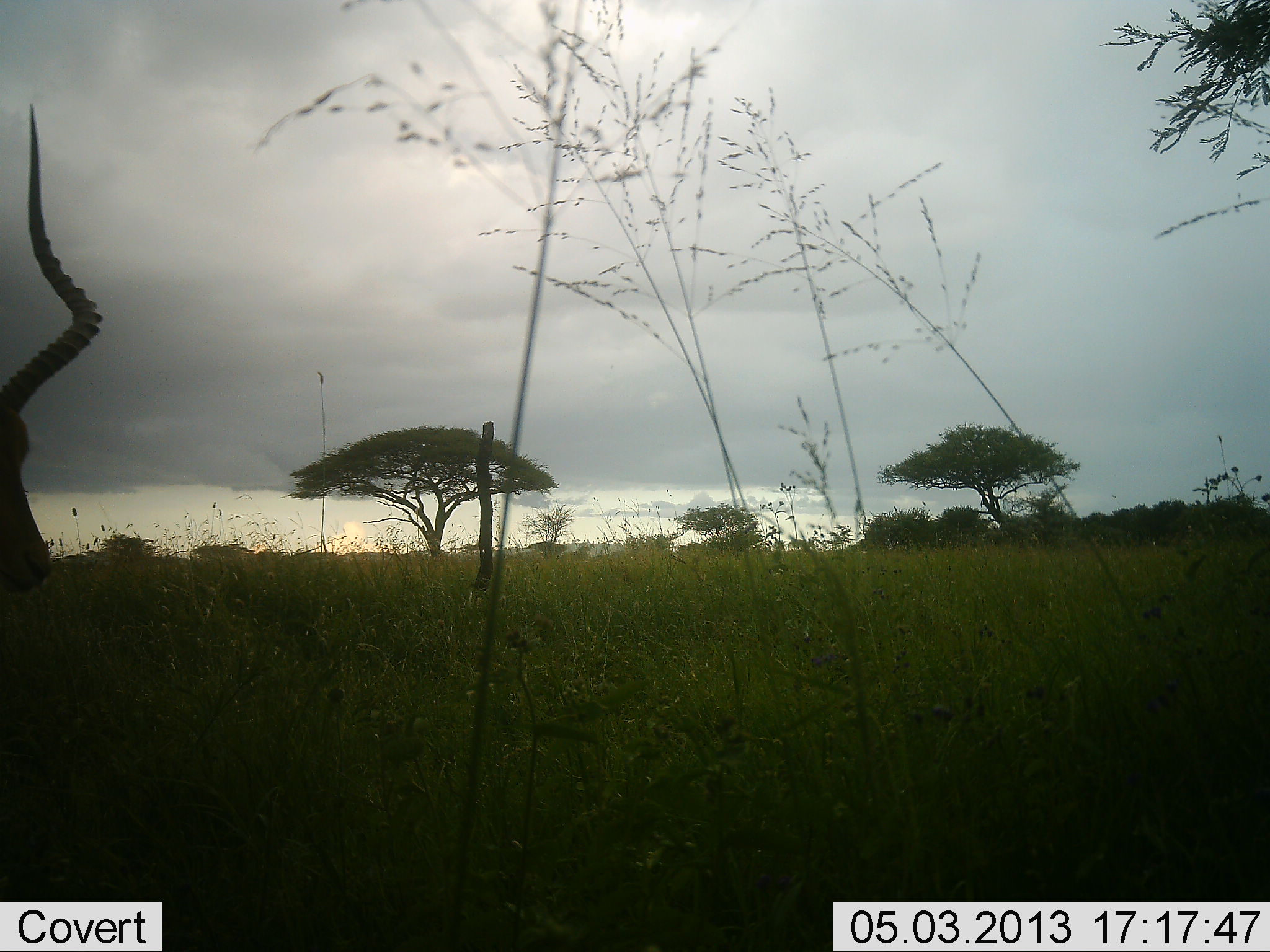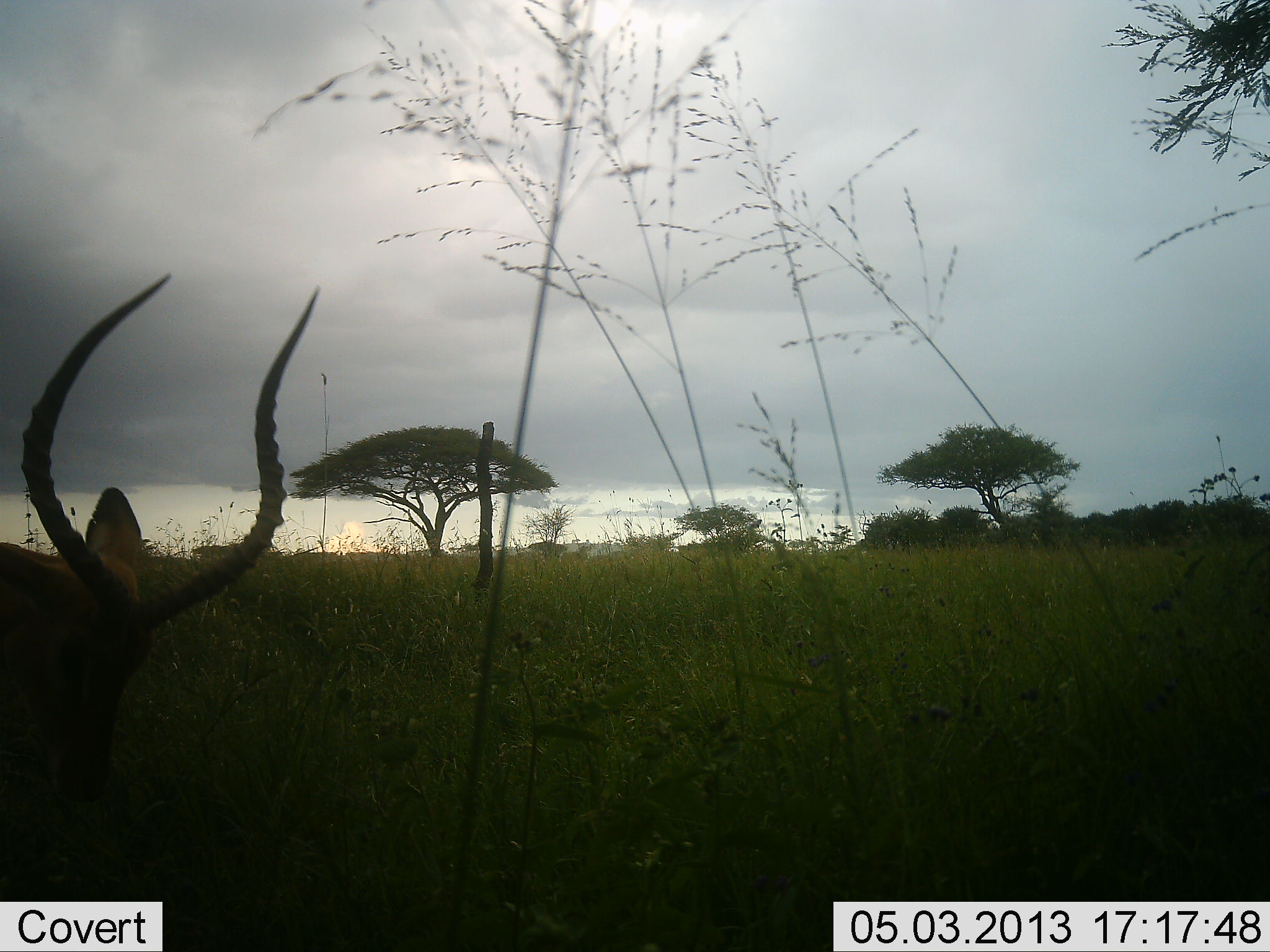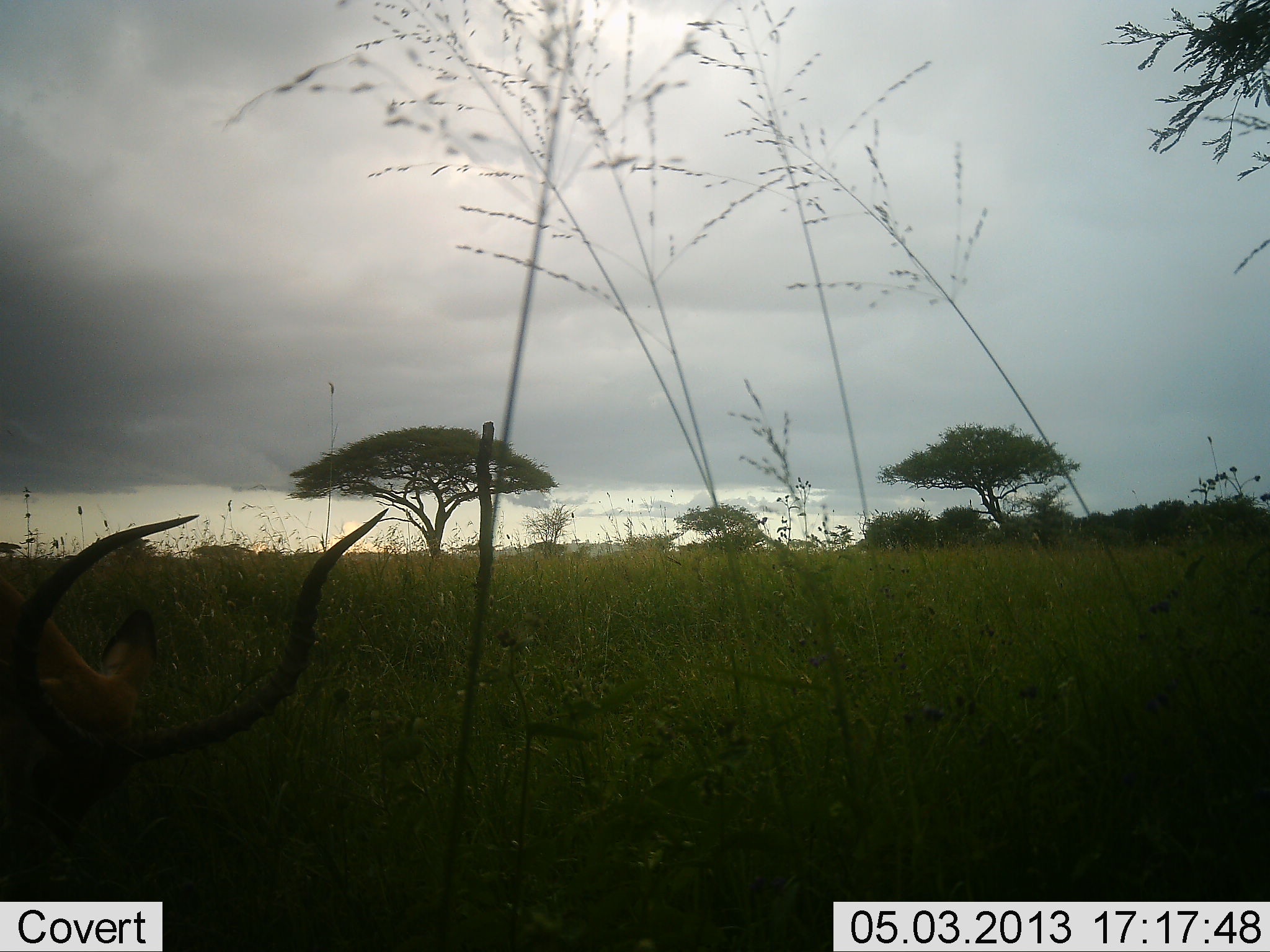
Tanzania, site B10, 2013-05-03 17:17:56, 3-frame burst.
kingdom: Animalia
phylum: Chordata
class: Mammalia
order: Artiodactyla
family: Bovidae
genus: Aepyceros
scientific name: Aepyceros melampus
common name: impala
Impala (Aepyceros melampus), count 1. Behavior (volunteer vote fractions): standing 60%, resting 0%, moving 10%, interacting 0%. Young present (vote fraction): 0%. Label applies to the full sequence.